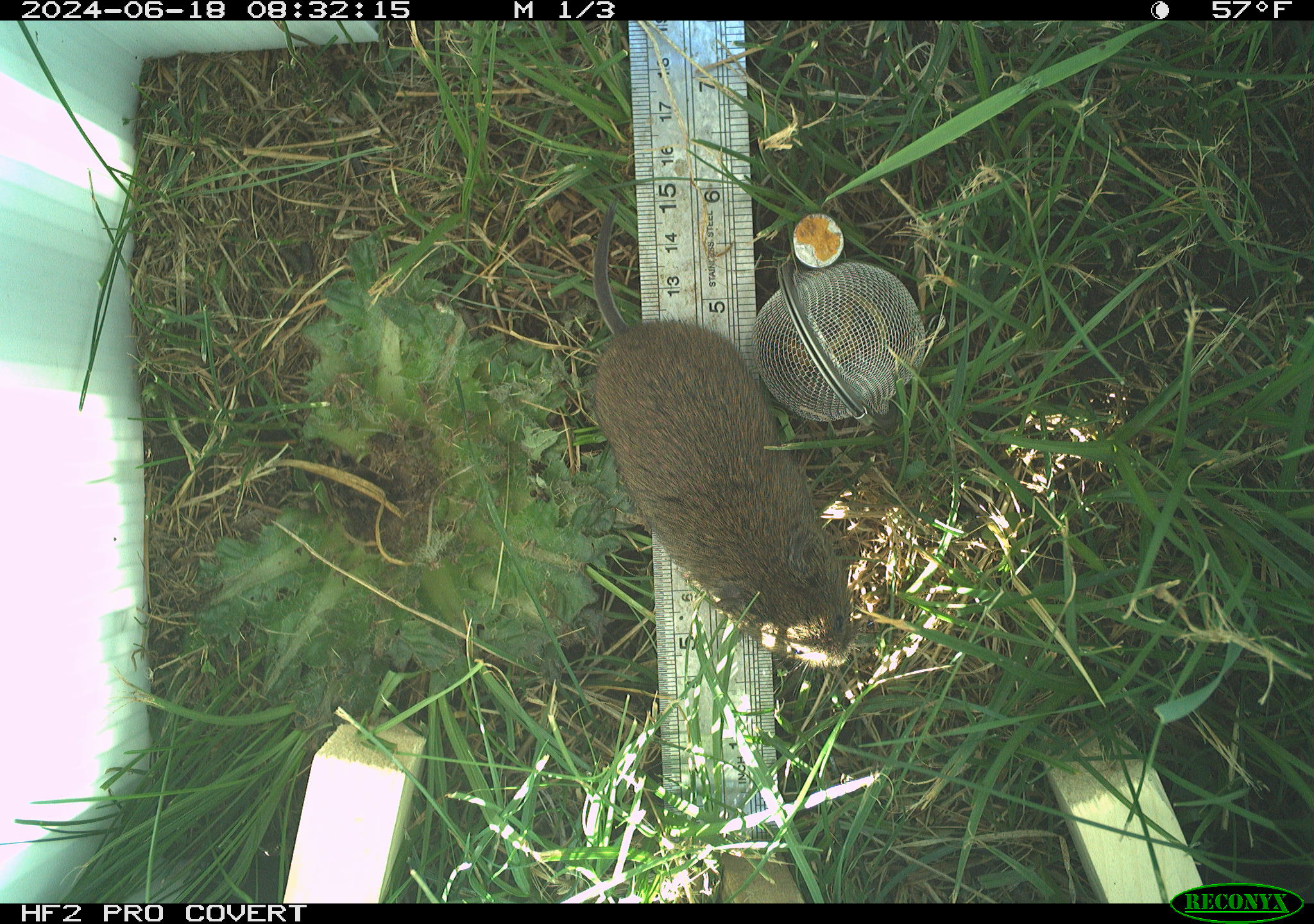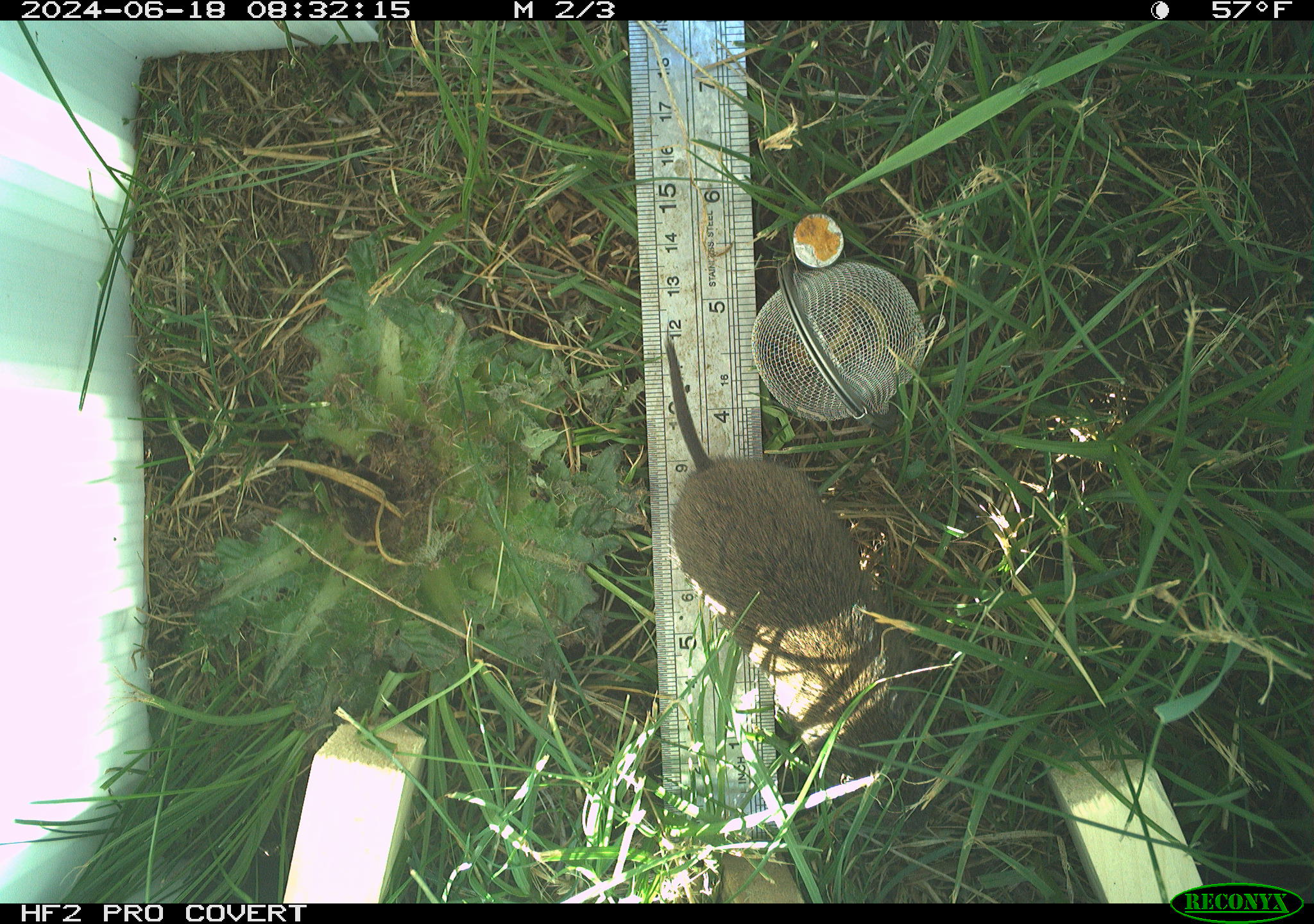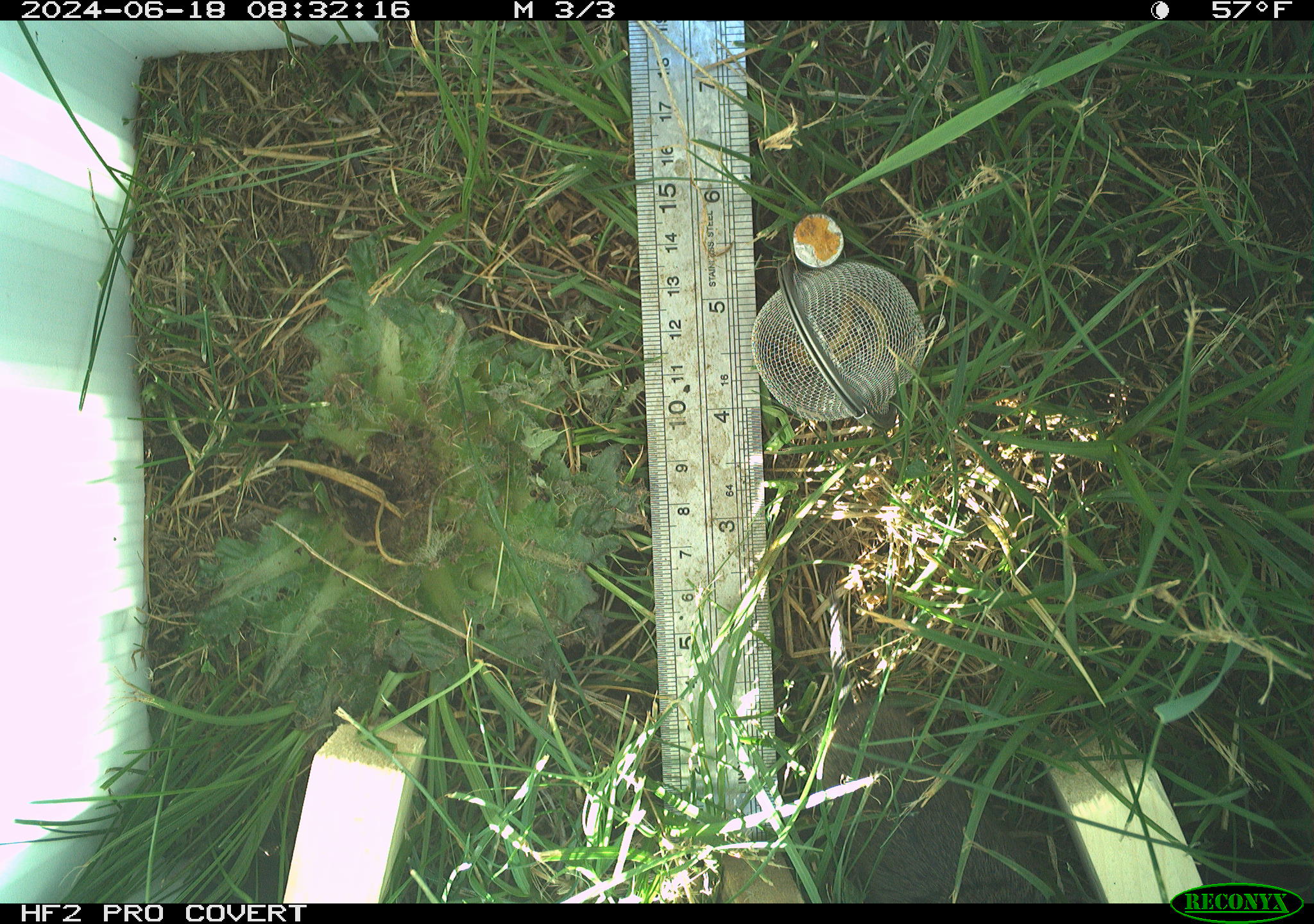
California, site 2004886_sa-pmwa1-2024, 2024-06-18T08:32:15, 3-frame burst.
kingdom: Animalia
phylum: Chordata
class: Mammalia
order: Rodentia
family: Cricetidae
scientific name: Arvicolinae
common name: voles, lemmings, and muskrats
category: arvicolinae subfamily